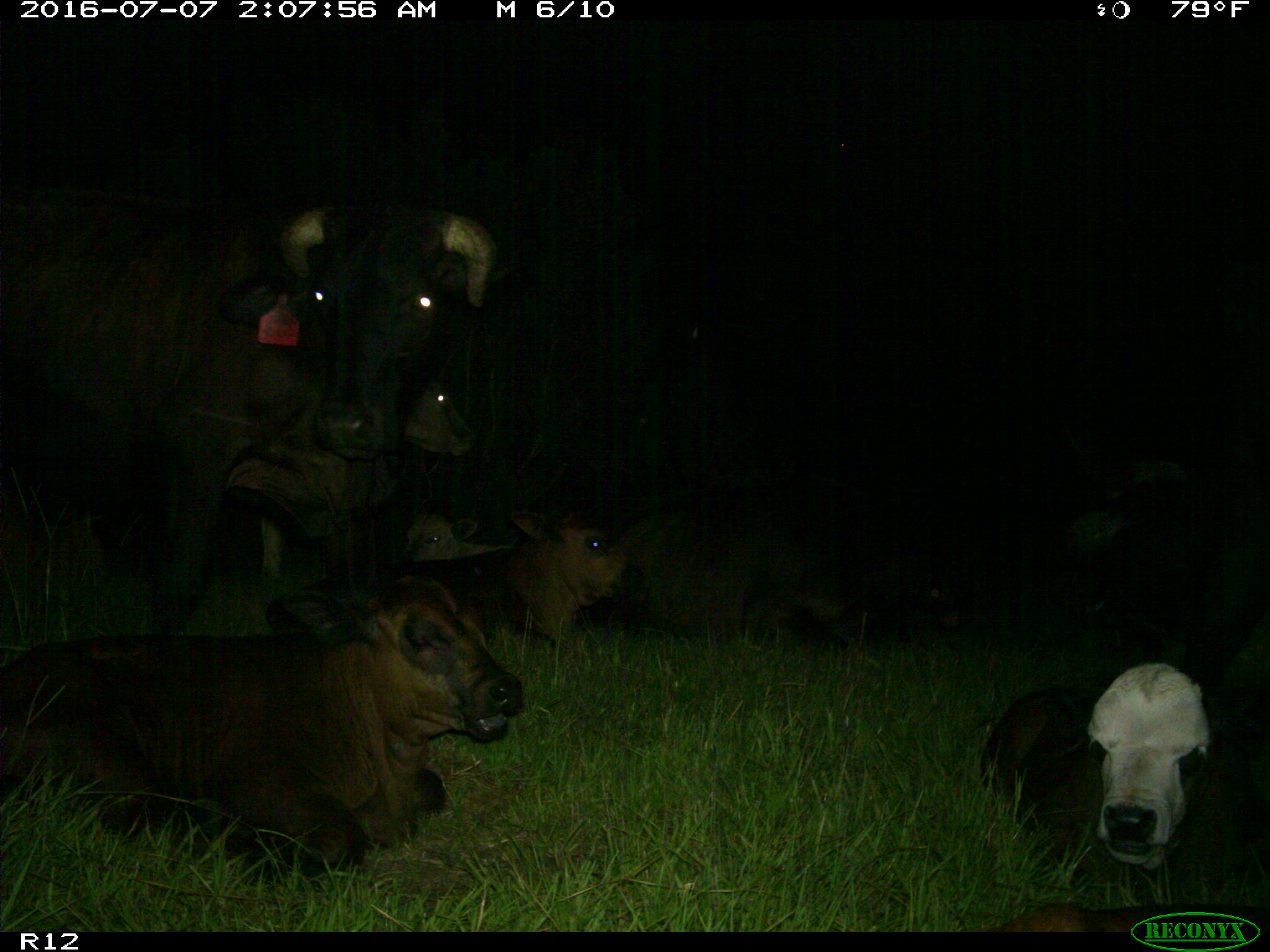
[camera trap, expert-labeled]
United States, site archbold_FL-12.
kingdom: Animalia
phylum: Chordata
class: Mammalia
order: Artiodactyla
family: Bovidae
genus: Bos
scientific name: Bos taurus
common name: domestic cow